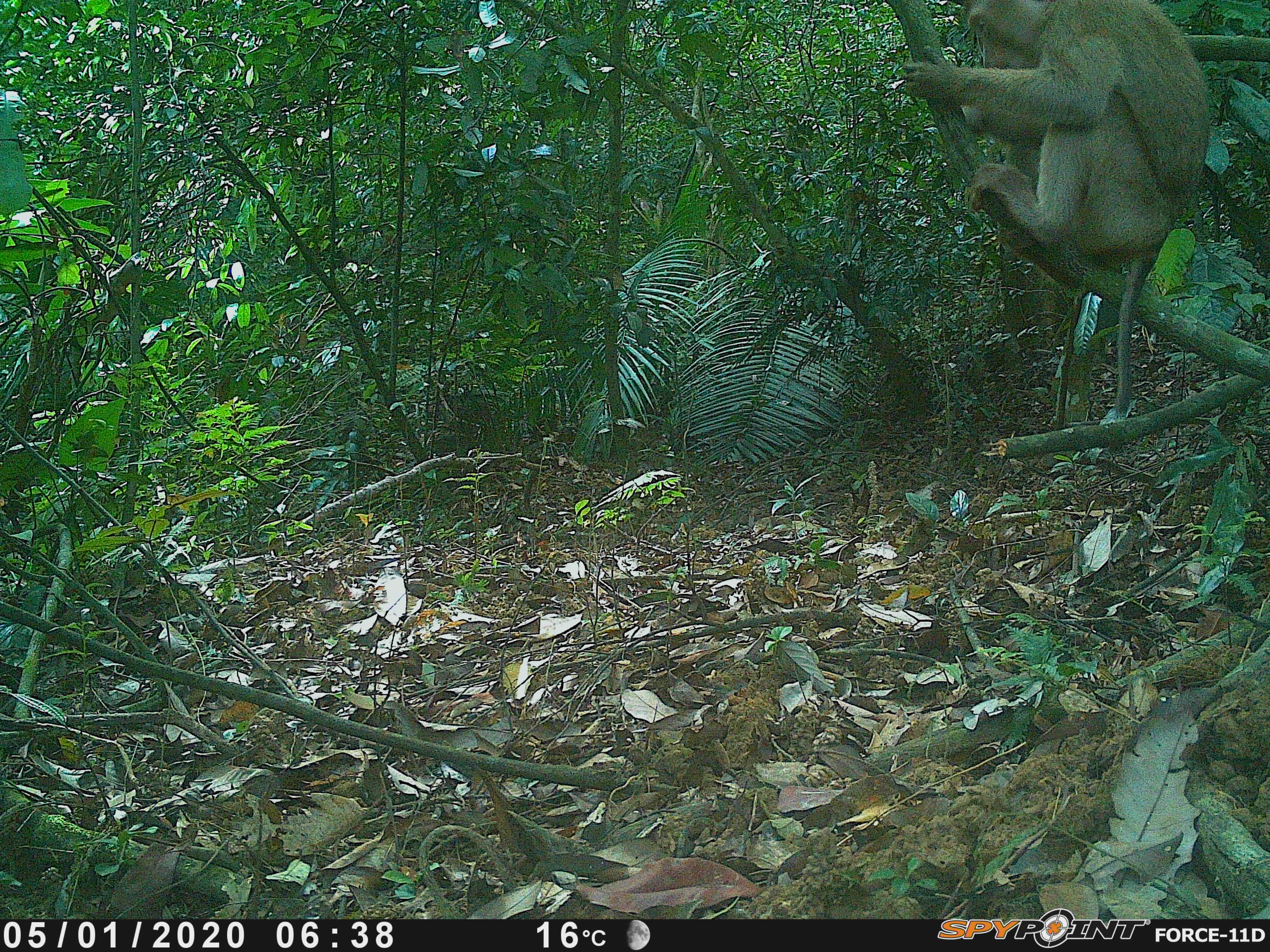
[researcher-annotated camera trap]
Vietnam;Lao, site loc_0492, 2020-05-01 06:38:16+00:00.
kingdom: Animalia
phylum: Chordata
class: Mammalia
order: Primates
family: Cercopithecidae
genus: Macaca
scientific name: Macaca nemestrina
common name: pig-tailed macaque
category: pig tailed macaque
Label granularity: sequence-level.